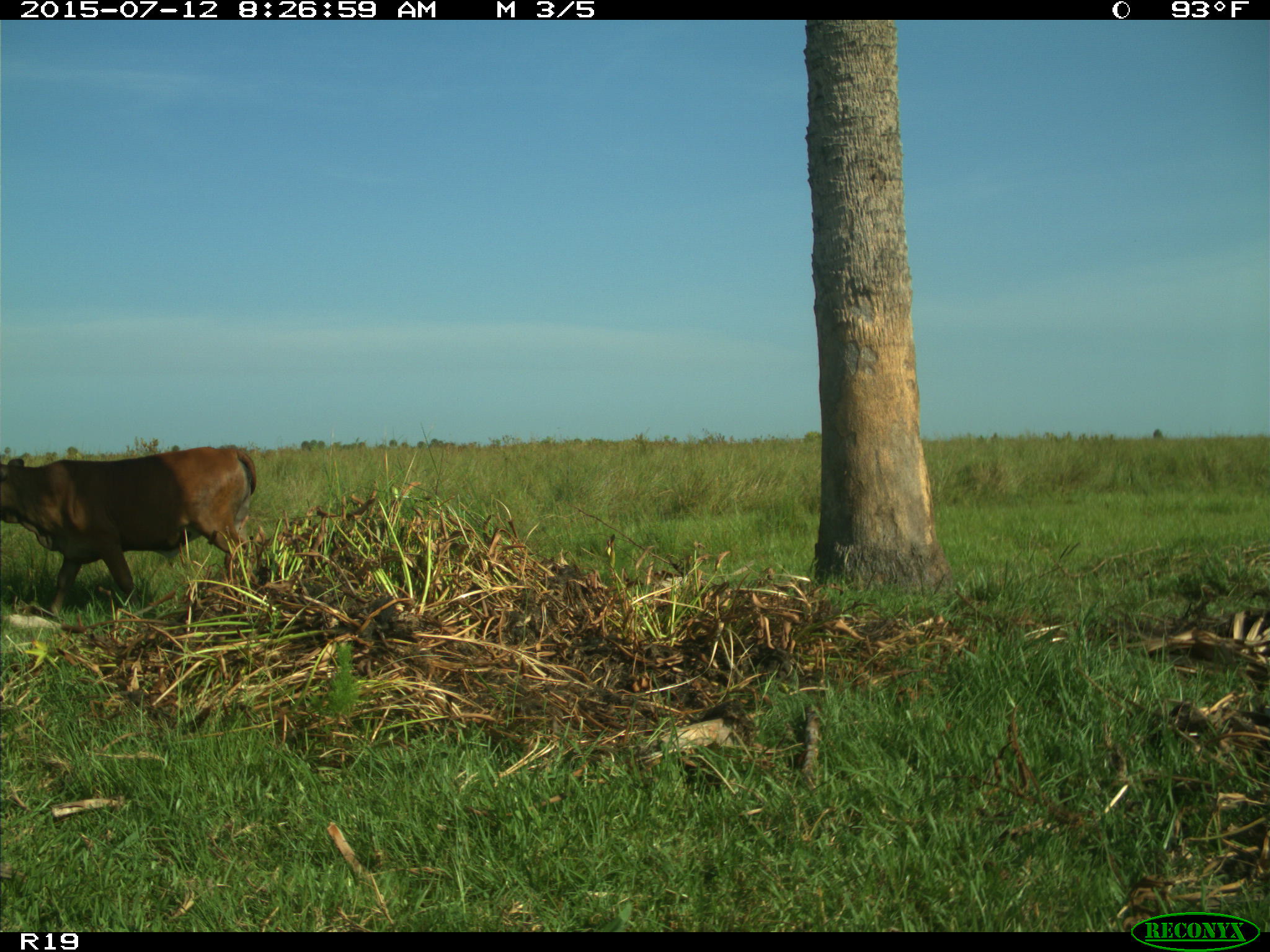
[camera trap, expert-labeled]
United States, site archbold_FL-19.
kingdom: Animalia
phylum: Chordata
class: Mammalia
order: Artiodactyla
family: Bovidae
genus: Bos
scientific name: Bos taurus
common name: domestic cow